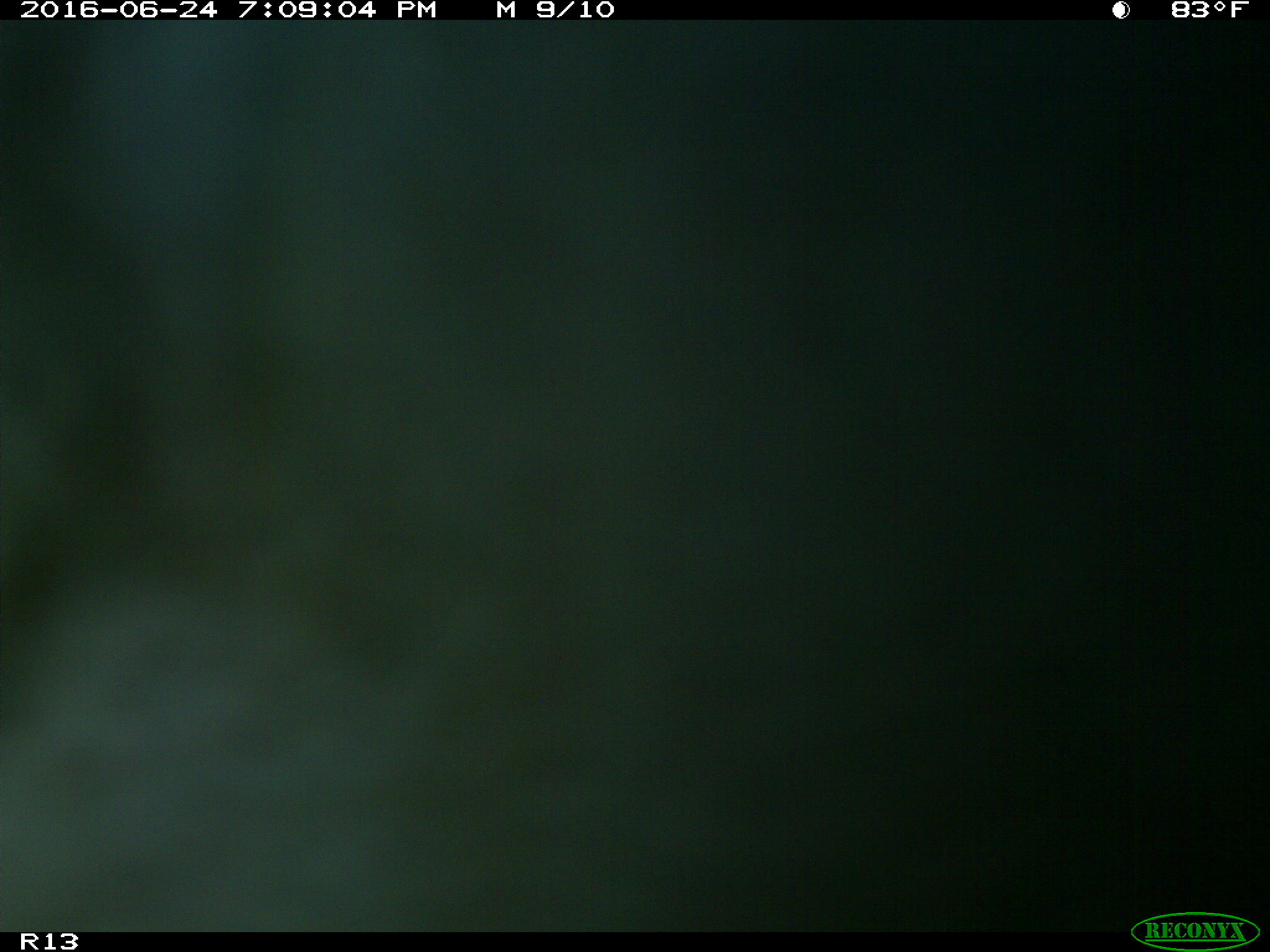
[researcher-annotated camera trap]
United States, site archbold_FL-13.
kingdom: Animalia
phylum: Chordata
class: Mammalia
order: Artiodactyla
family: Bovidae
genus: Bos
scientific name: Bos taurus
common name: domestic cow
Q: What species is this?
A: Bos taurus (domestic cow).